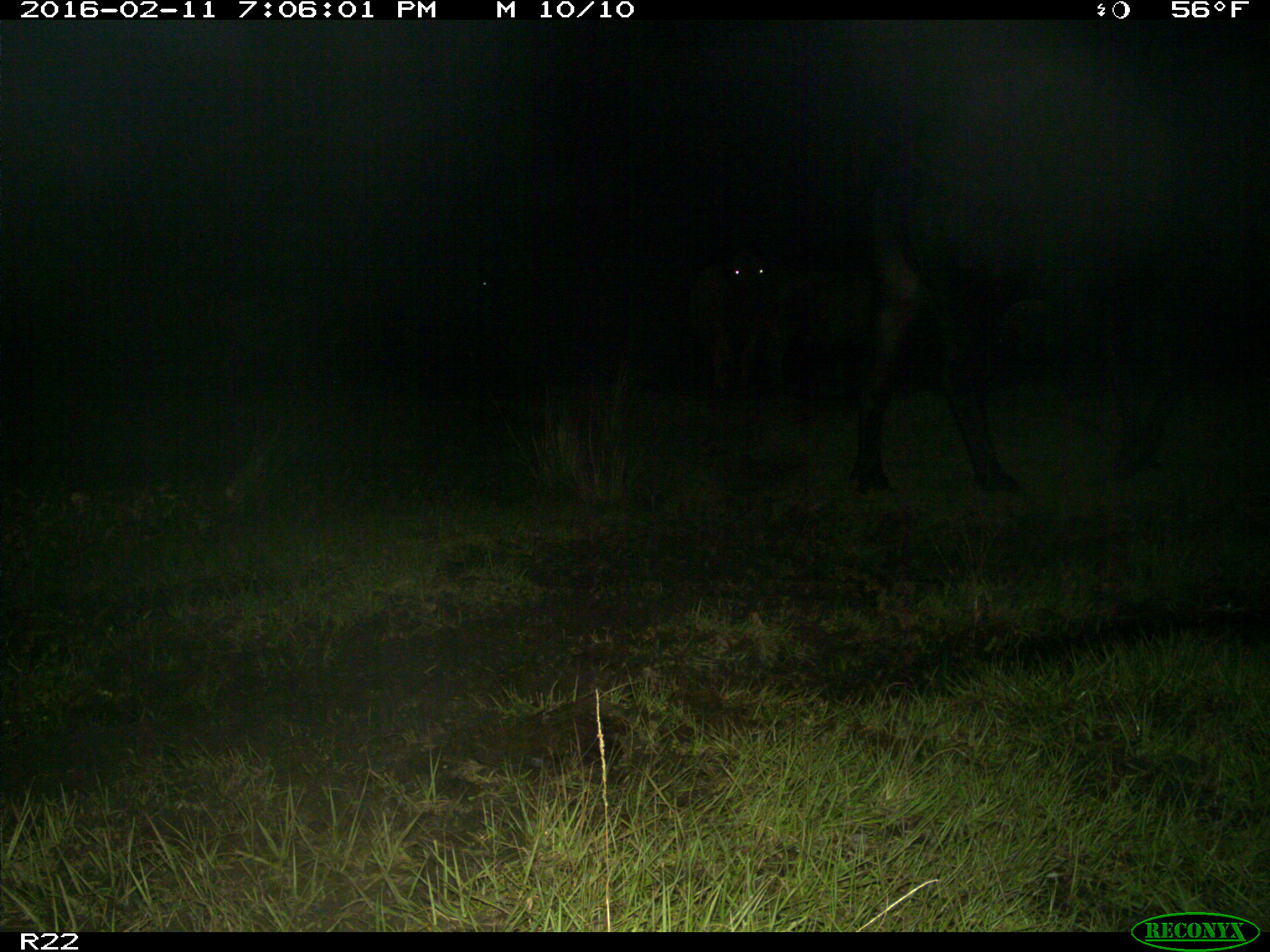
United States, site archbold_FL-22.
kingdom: Animalia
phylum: Chordata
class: Mammalia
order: Artiodactyla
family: Bovidae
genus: Bos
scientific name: Bos taurus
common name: domestic cow